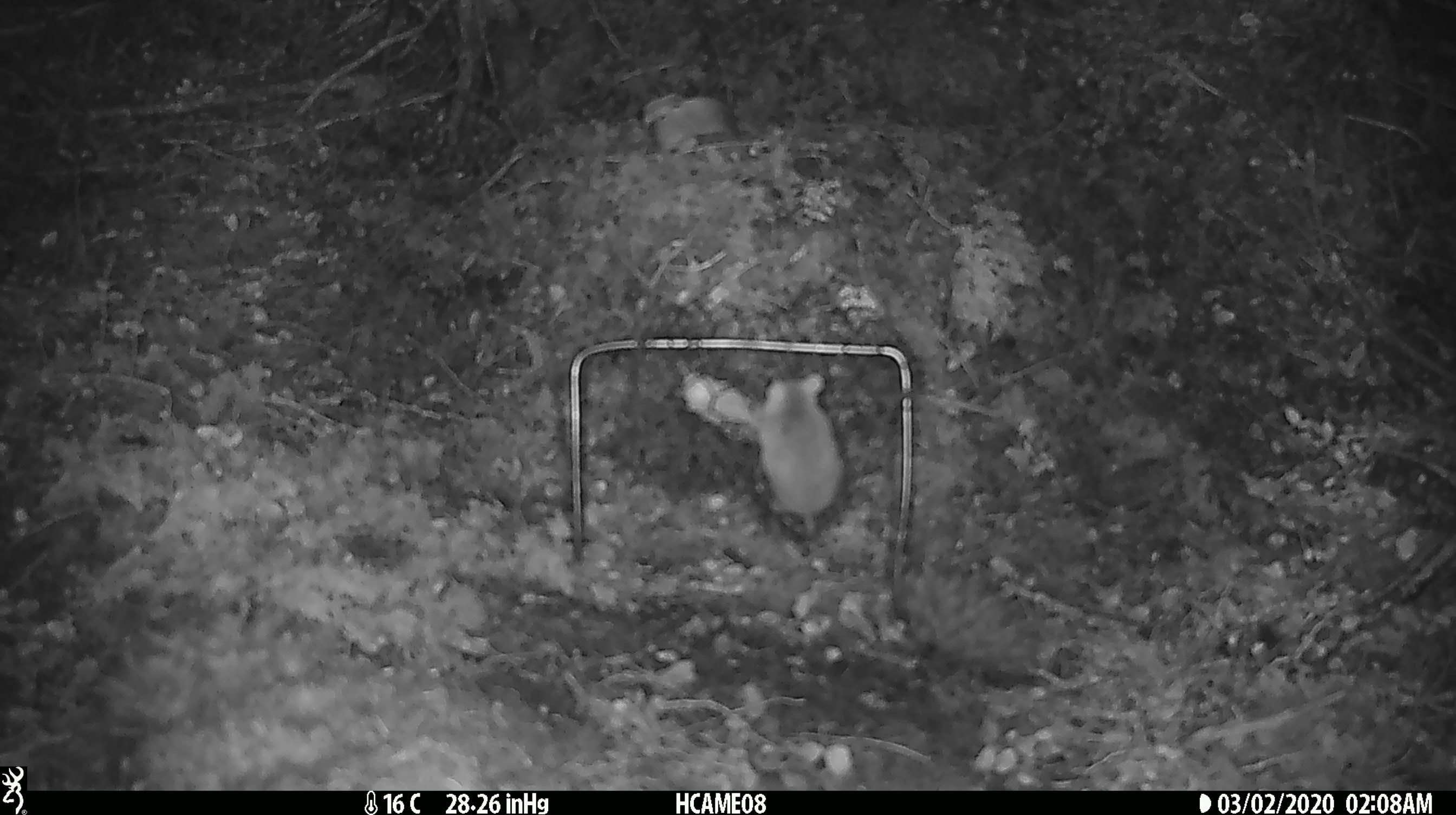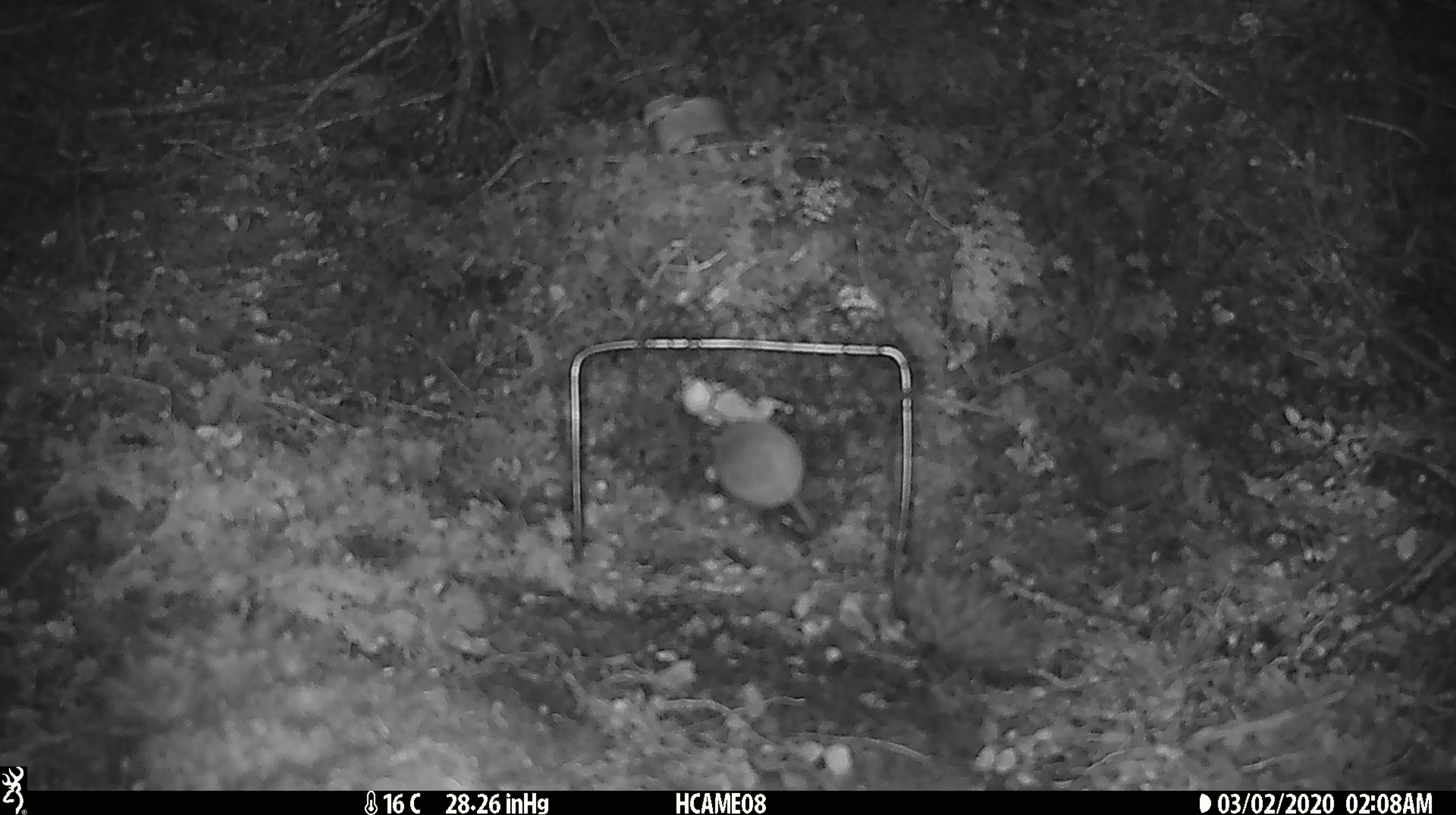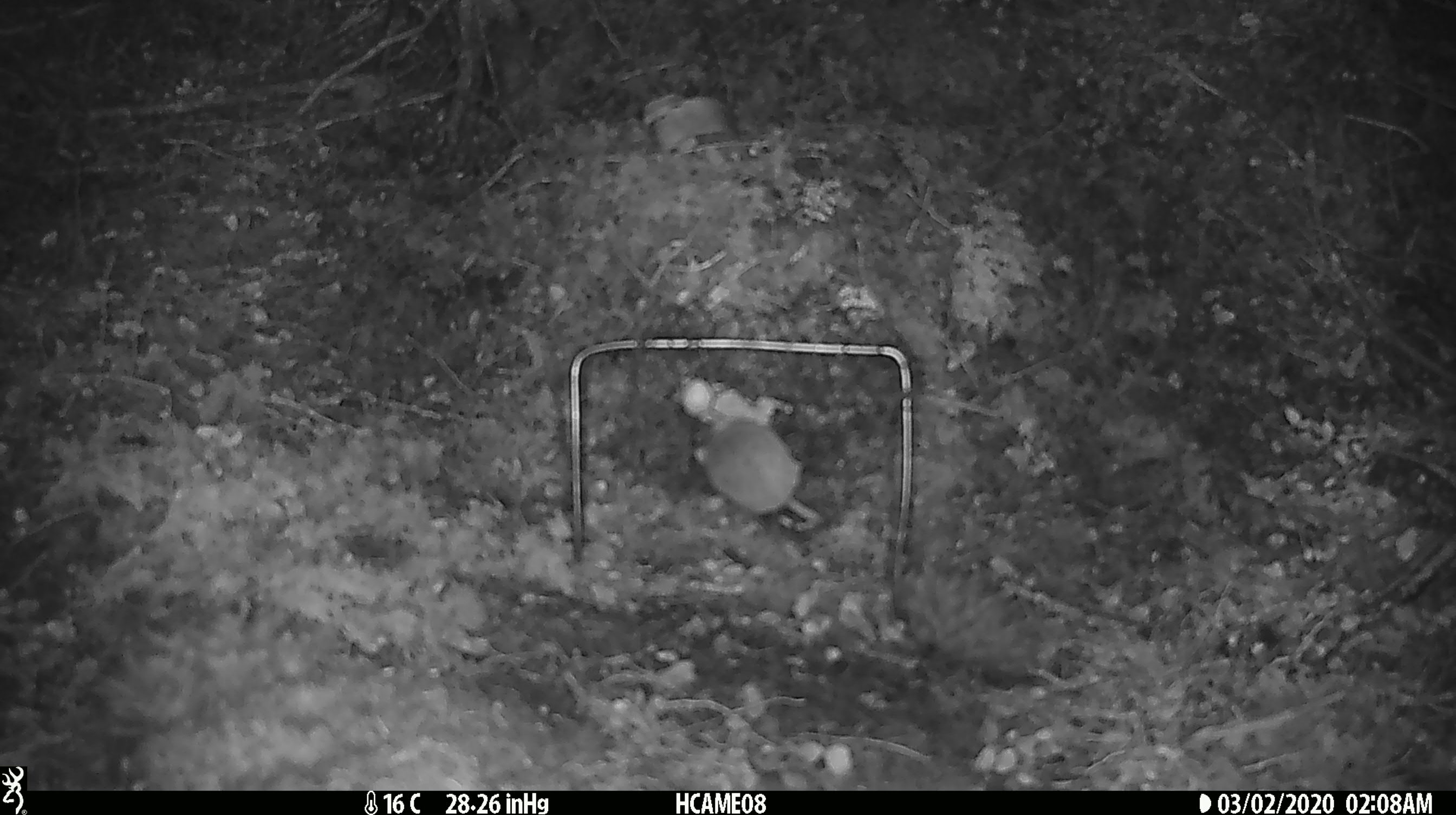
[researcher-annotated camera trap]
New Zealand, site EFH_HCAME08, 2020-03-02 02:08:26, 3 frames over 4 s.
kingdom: Animalia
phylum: Chordata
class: Mammalia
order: Rodentia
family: Muridae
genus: Mus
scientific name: Mus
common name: mouse